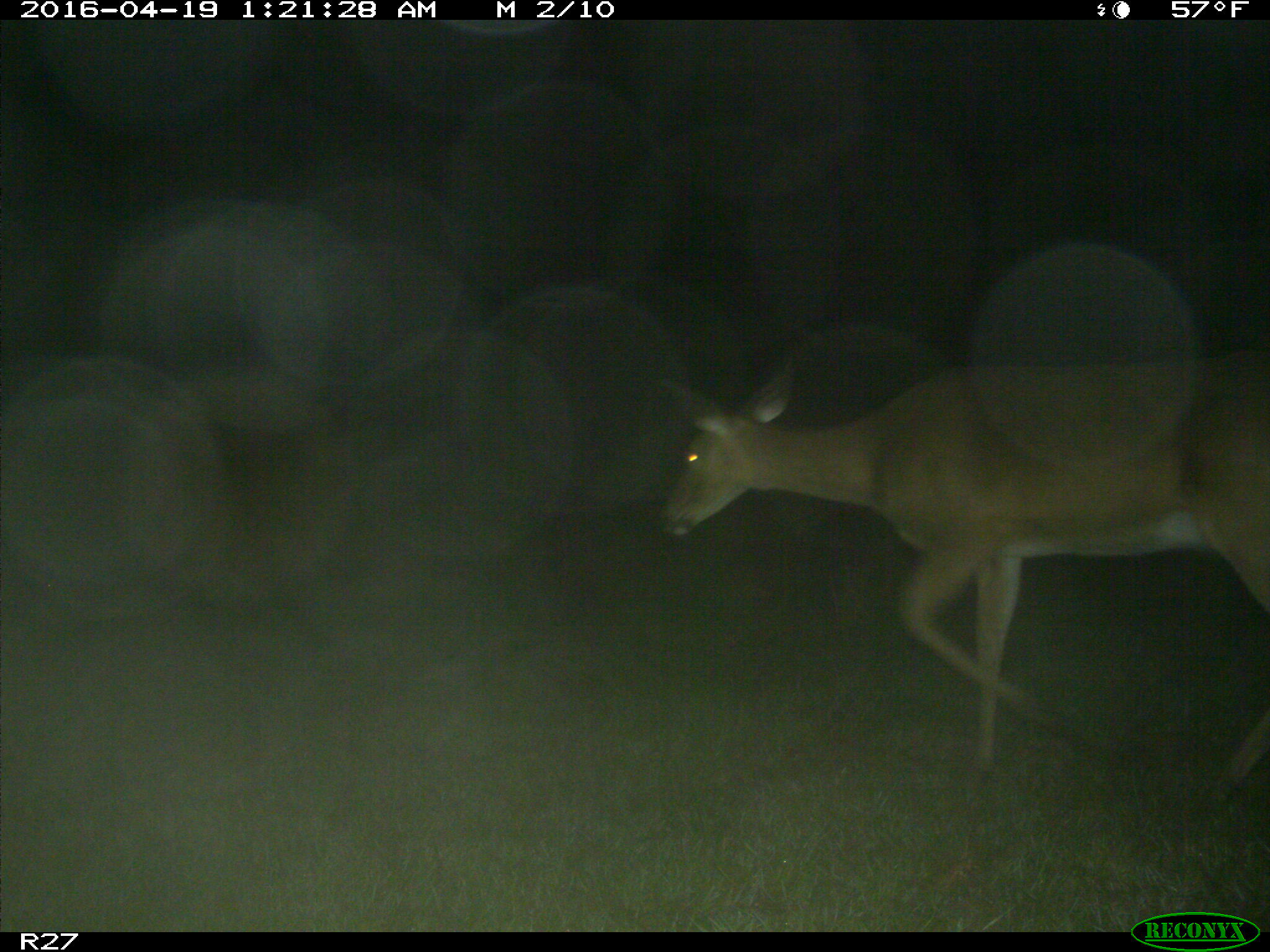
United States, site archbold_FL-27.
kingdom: Animalia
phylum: Chordata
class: Mammalia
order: Artiodactyla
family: Cervidae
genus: Odocoileus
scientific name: Odocoileus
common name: deer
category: unidentified deer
Unidentified deer (deer) (Odocoileus).